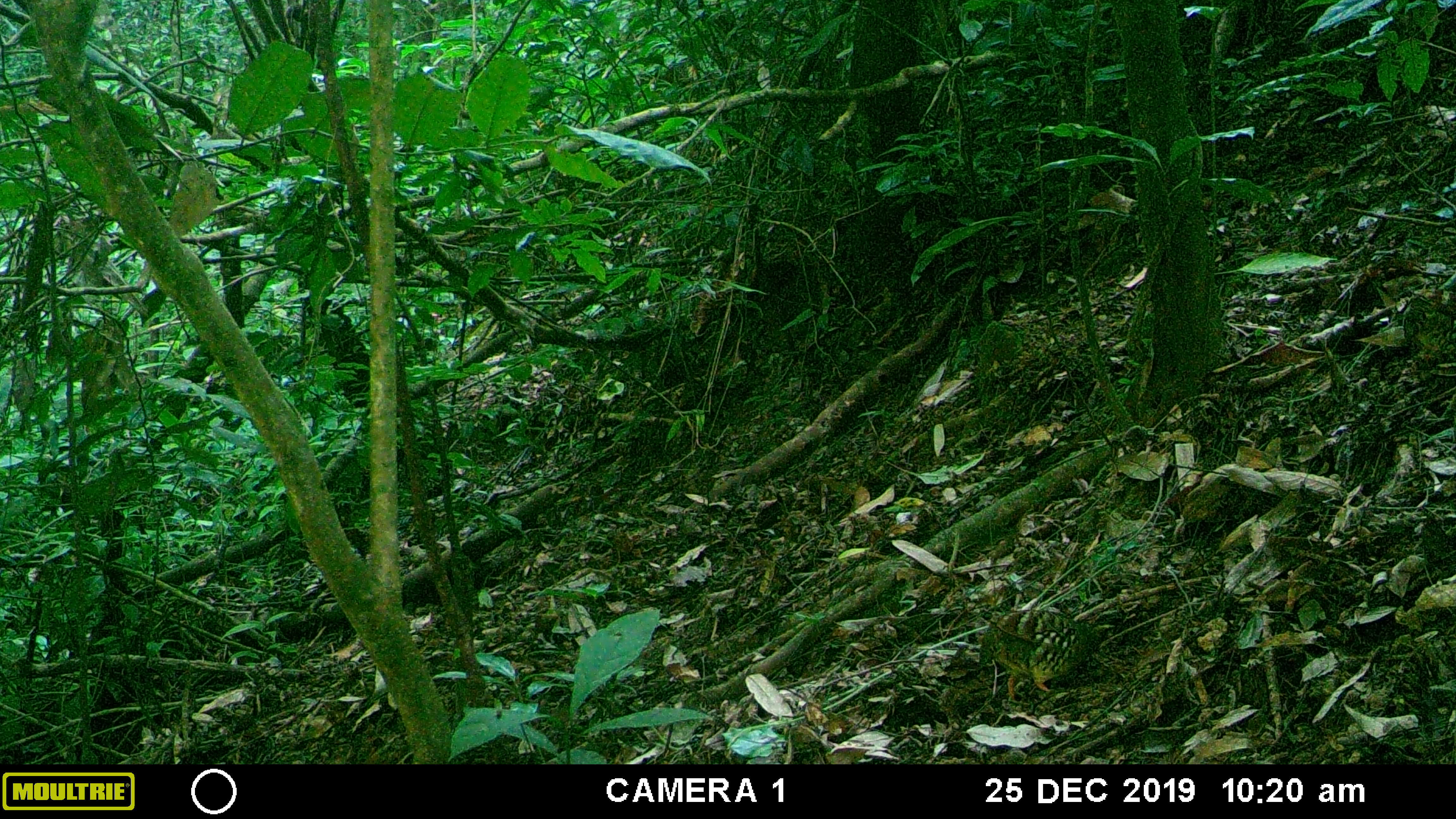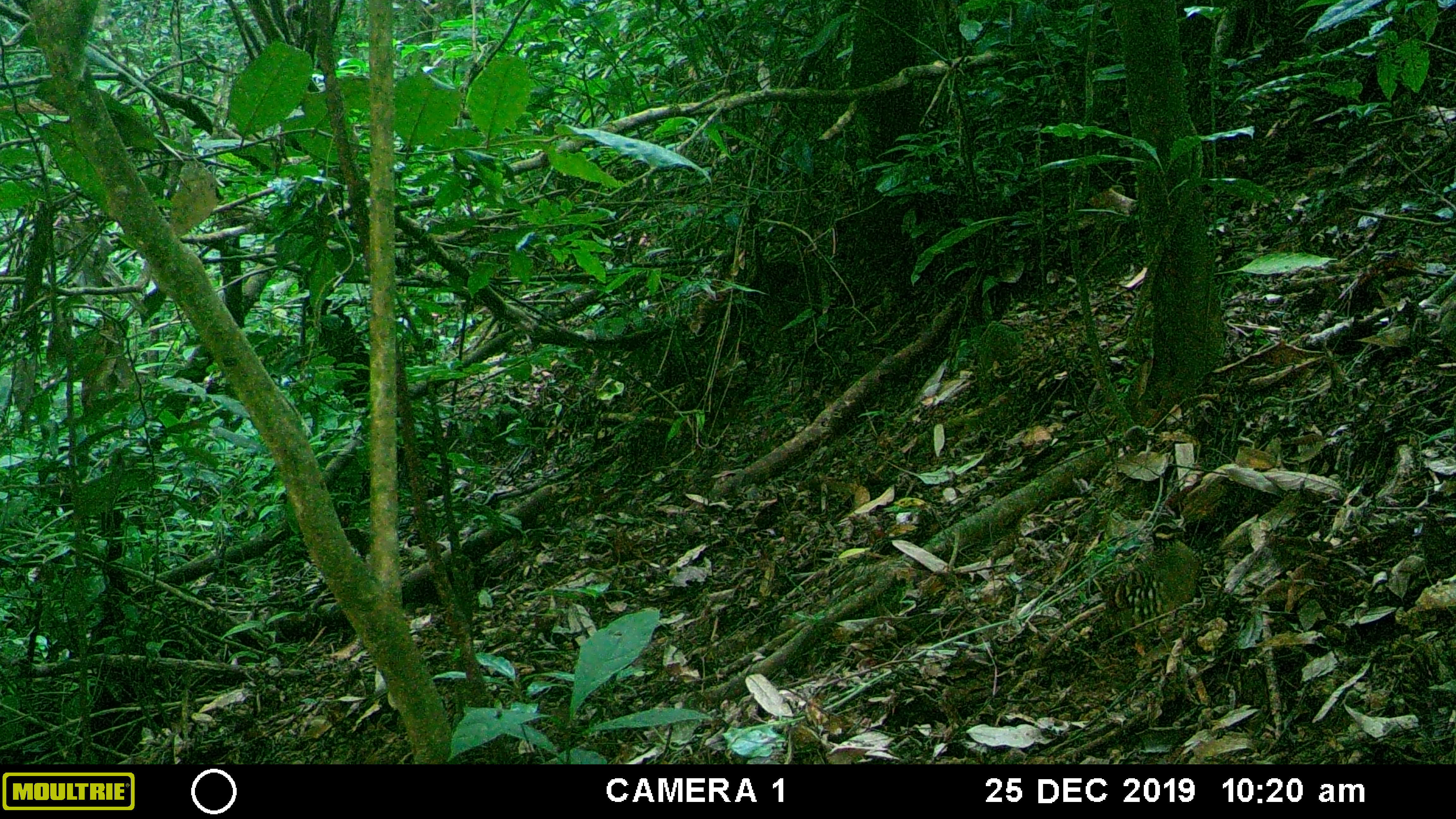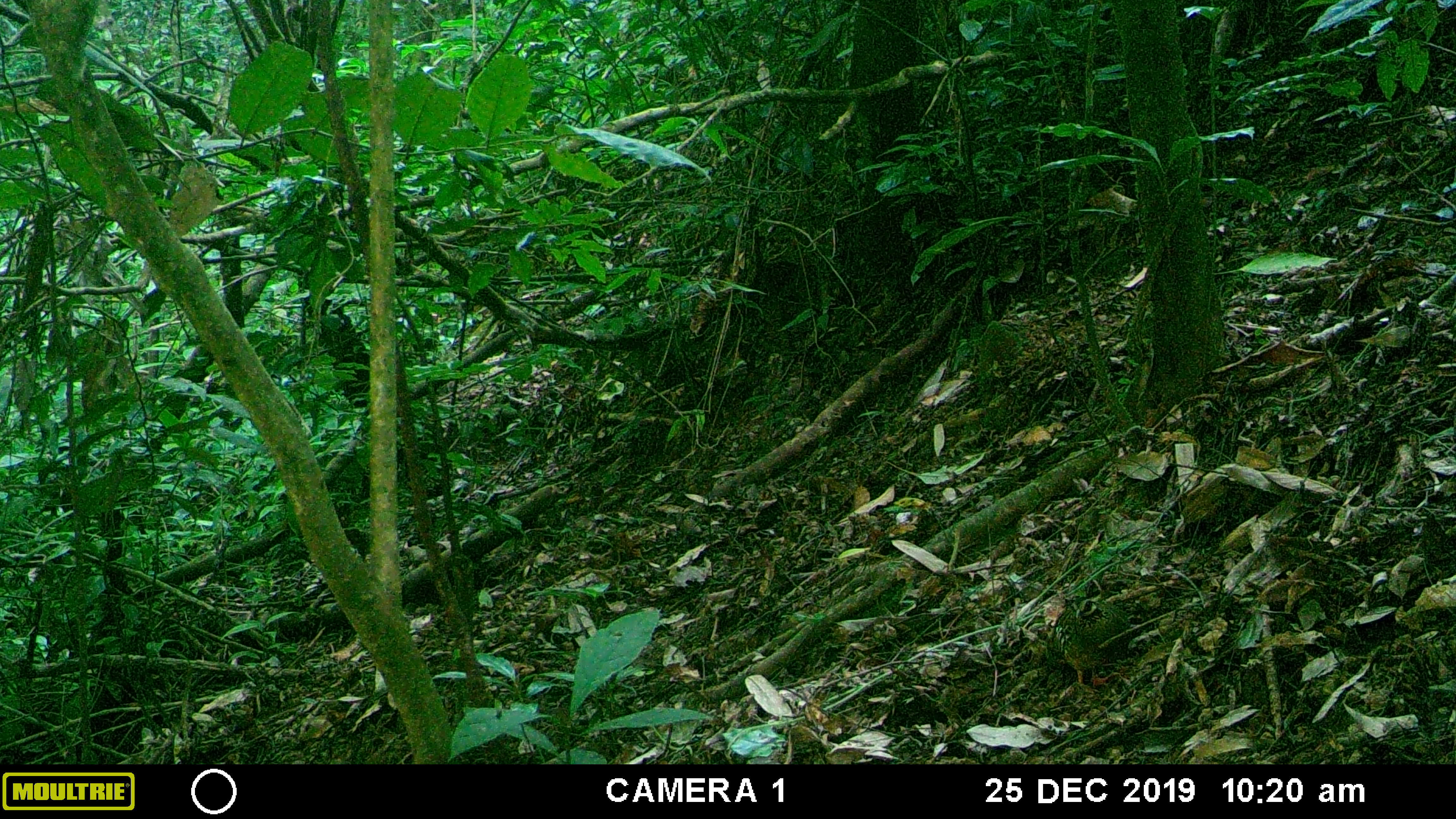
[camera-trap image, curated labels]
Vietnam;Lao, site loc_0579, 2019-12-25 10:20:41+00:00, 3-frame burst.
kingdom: Animalia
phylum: Chordata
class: Aves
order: Galliformes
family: Phasianidae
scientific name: Phasianidae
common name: partridge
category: unidentified partridge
Unidentified partridge (partridge) (Phasianidae). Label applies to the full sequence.